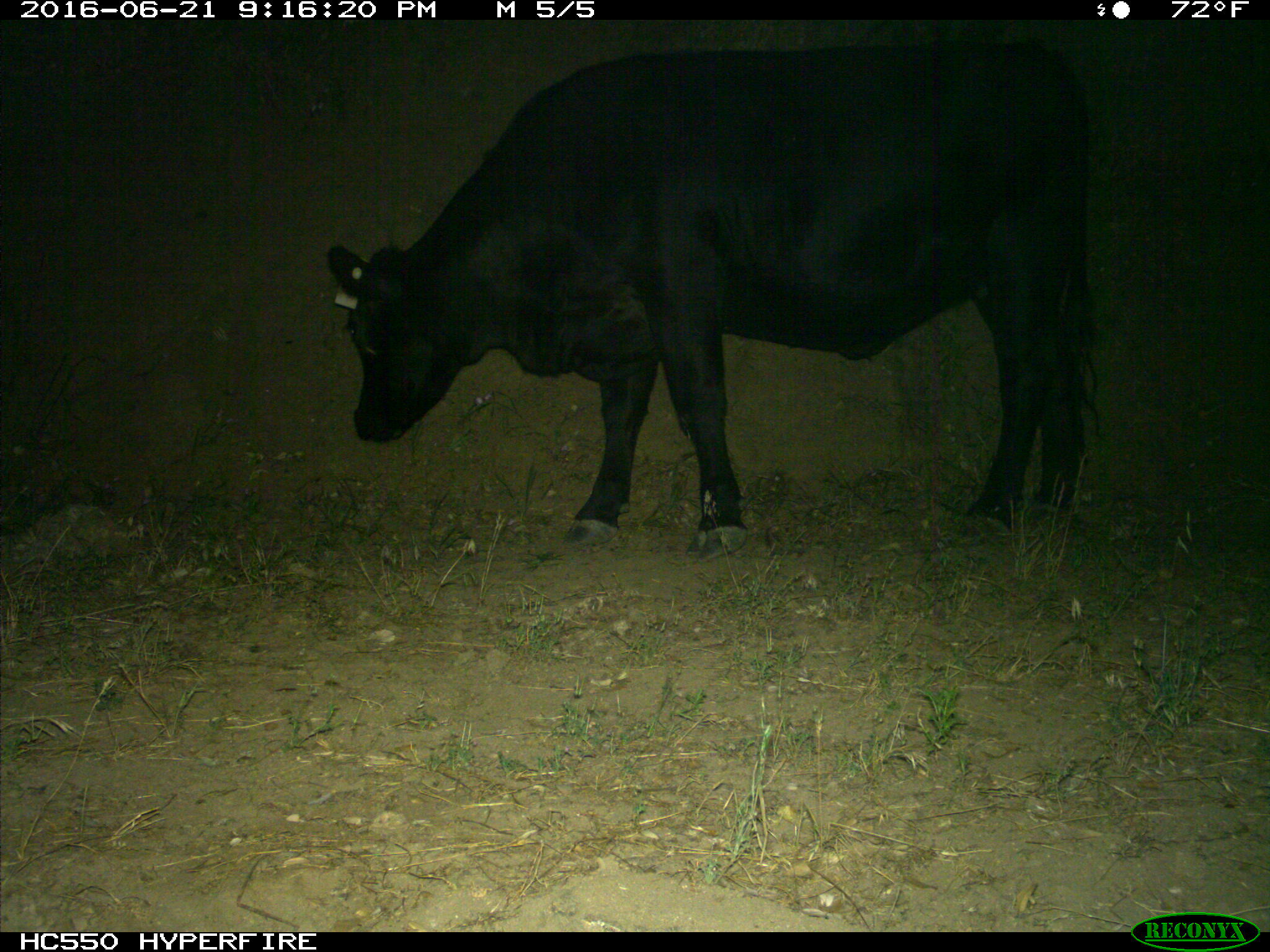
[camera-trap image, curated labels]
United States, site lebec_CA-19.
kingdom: Animalia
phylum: Chordata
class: Mammalia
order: Artiodactyla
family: Bovidae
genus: Bos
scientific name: Bos taurus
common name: domestic cow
Bos taurus (domestic cow).